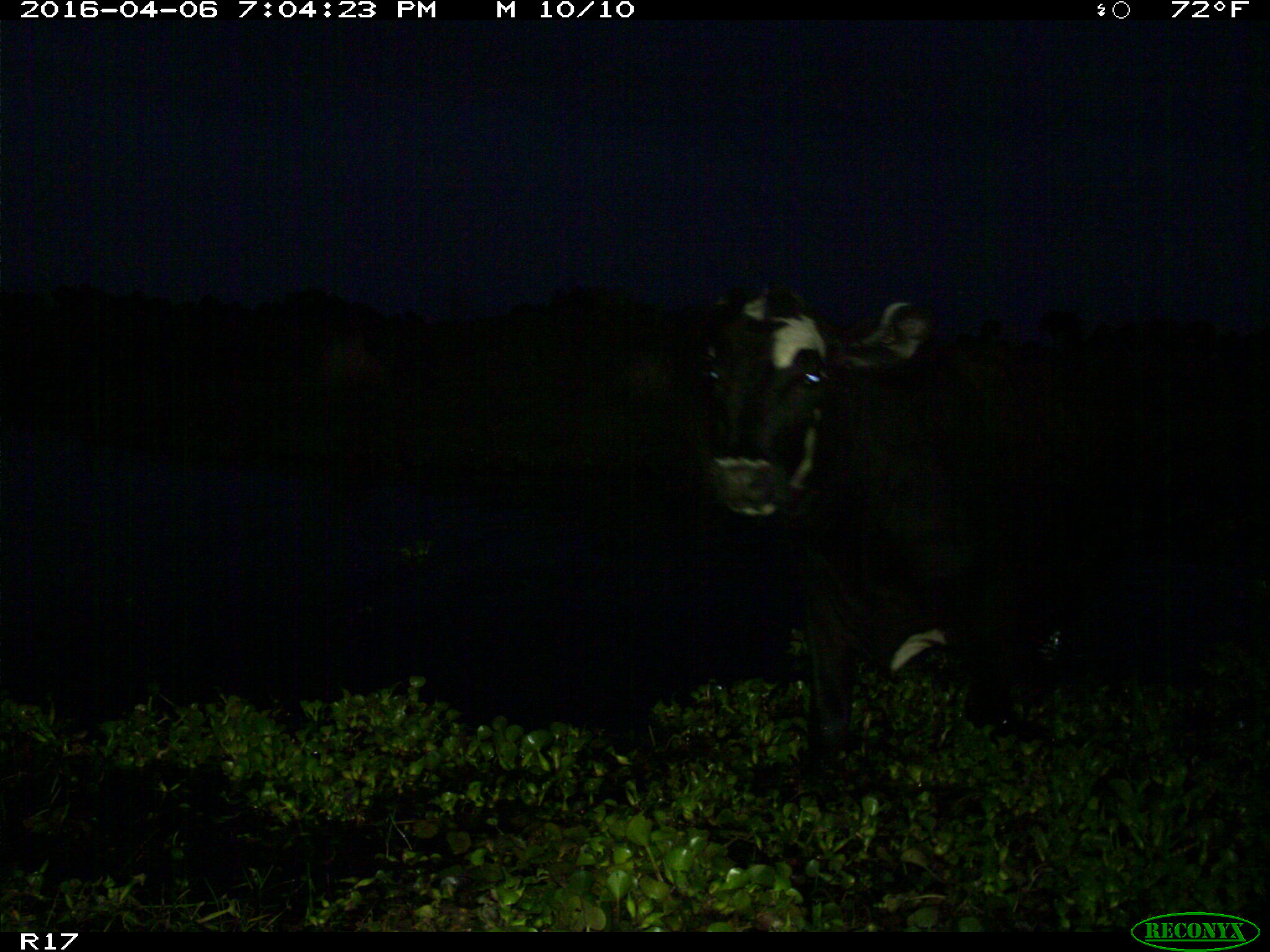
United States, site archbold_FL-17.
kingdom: Animalia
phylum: Chordata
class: Mammalia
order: Artiodactyla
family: Bovidae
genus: Bos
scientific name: Bos taurus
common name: domestic cow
Bos taurus (domestic cow).